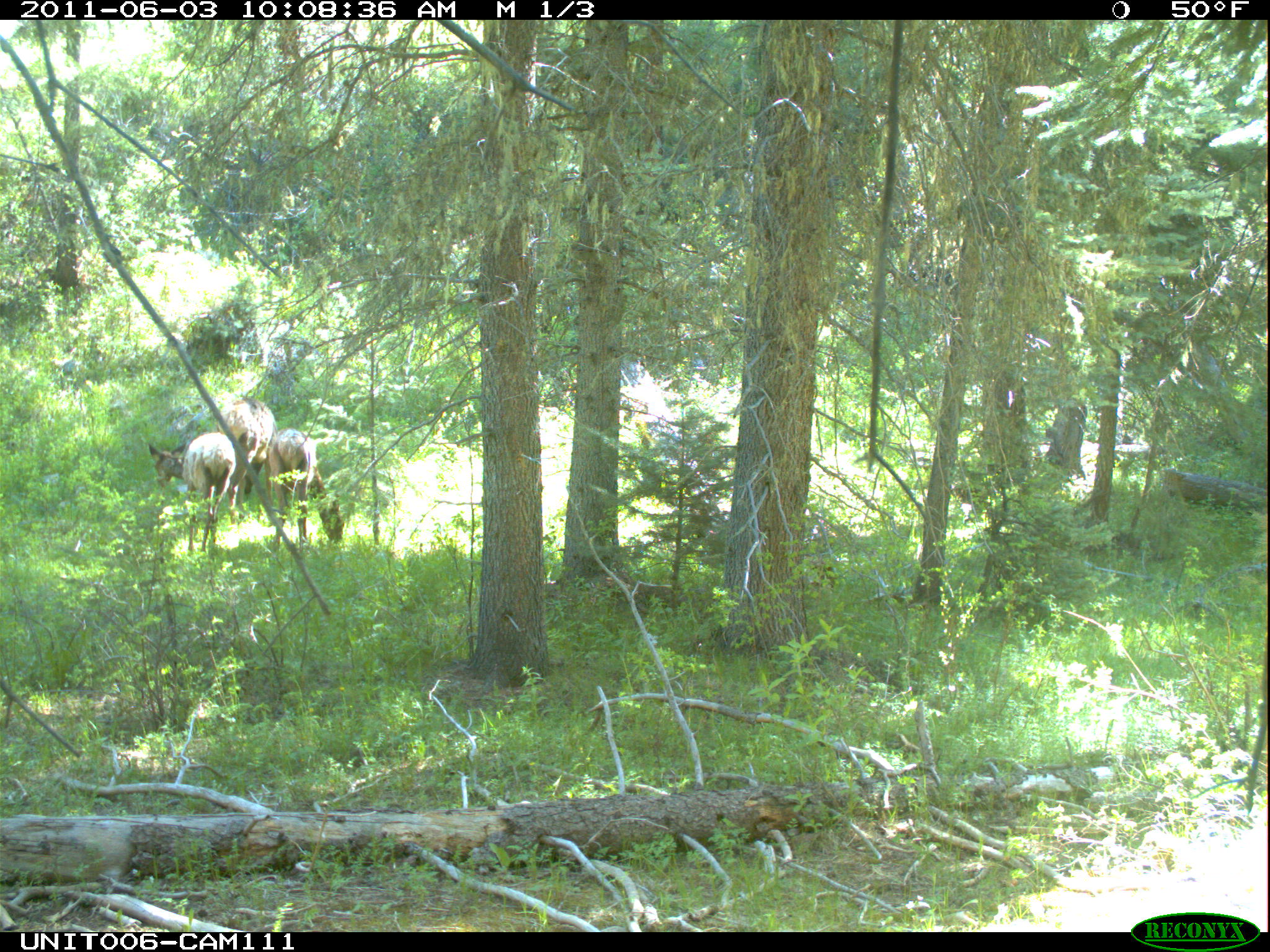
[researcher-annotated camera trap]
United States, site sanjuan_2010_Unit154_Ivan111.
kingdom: Animalia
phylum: Chordata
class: Mammalia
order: Artiodactyla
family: Cervidae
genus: Cervus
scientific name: Cervus elaphus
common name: red deer